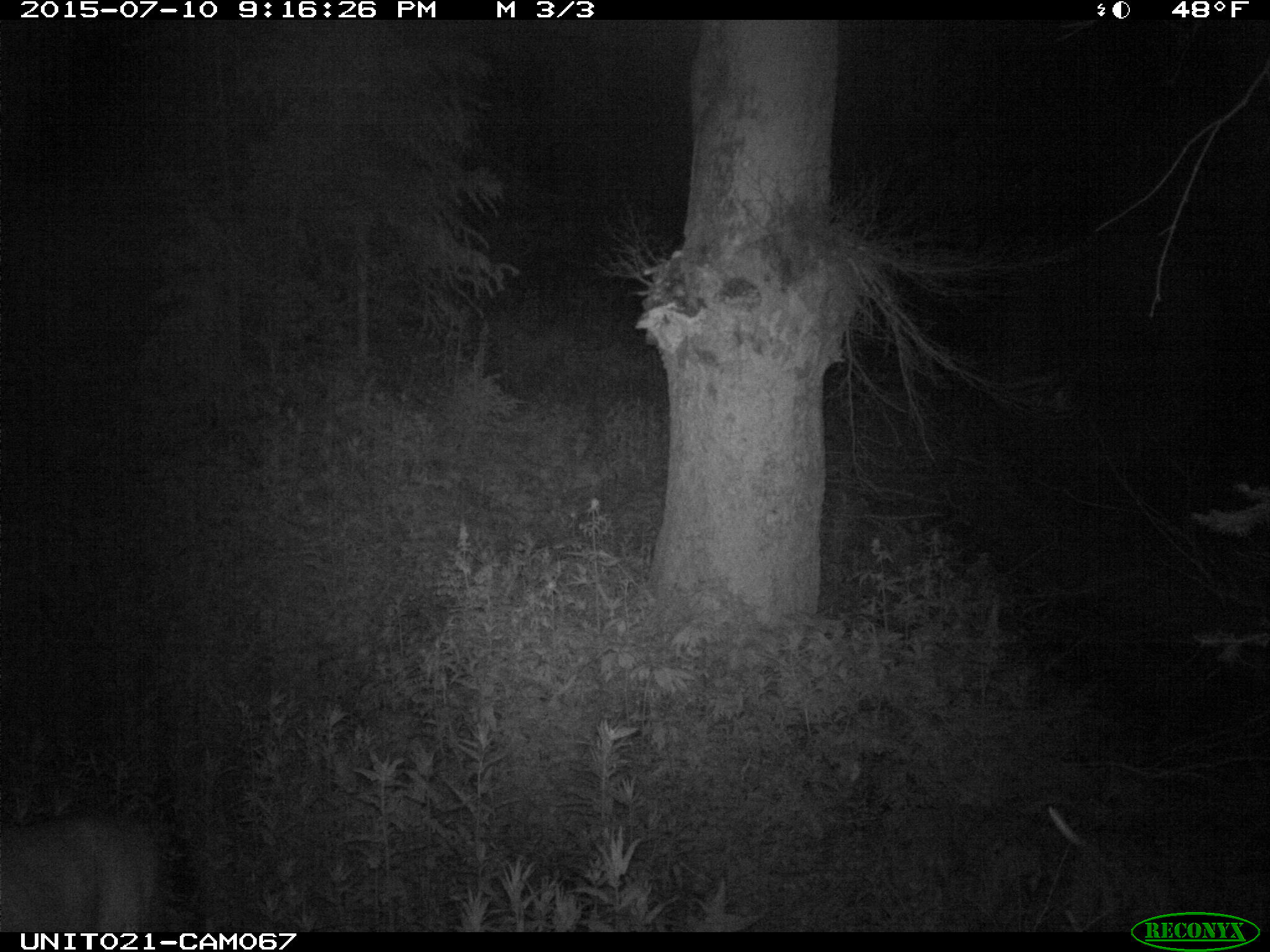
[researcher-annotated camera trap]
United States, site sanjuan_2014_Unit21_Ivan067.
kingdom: Animalia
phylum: Chordata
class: Mammalia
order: Artiodactyla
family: Cervidae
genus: Odocoileus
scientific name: Odocoileus hemionus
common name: mule deer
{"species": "Odocoileus hemionus (mule deer)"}